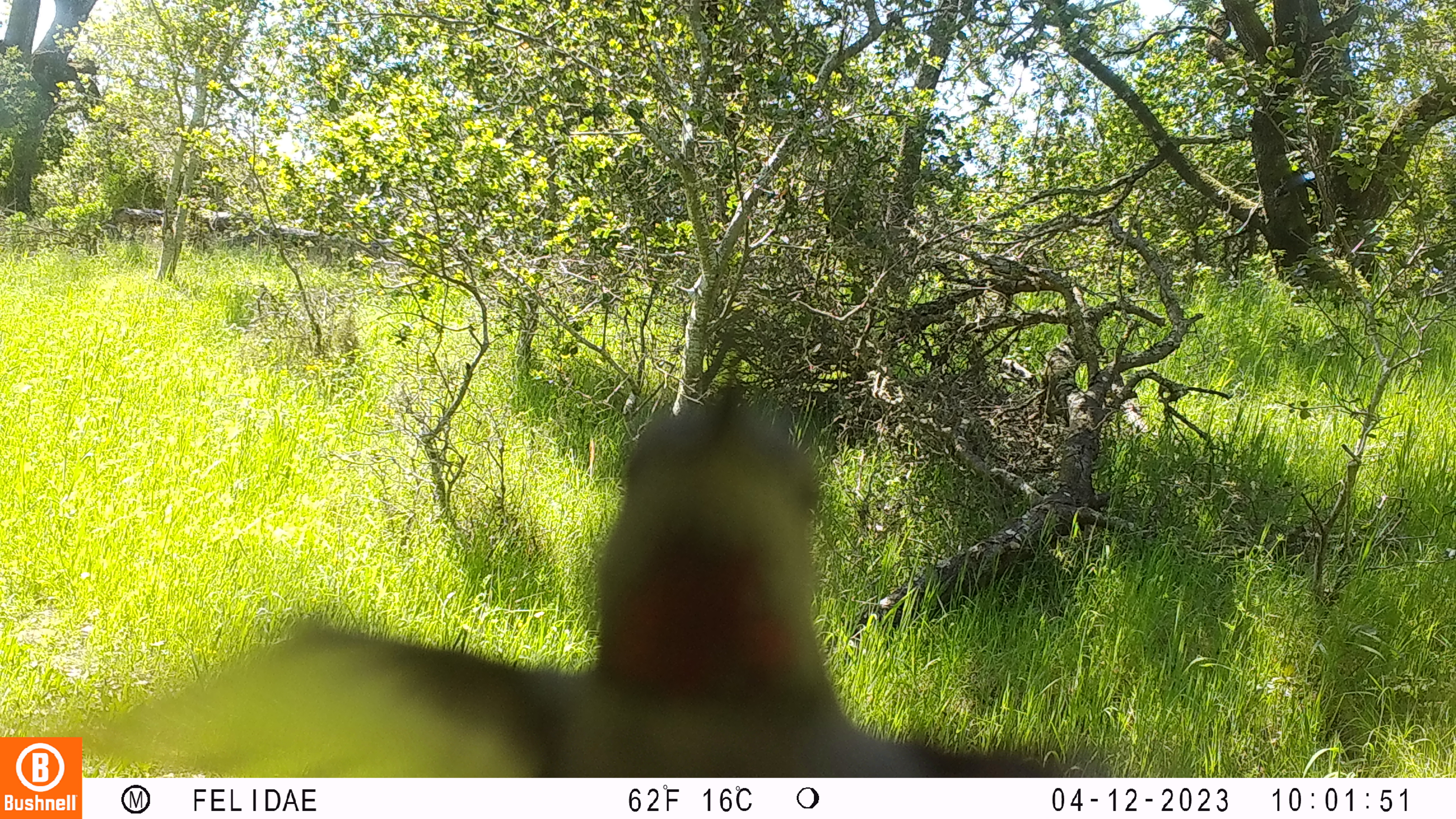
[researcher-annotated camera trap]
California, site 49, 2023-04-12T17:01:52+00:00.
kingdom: Animalia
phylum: Chordata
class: Aves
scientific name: Aves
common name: bird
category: unknown bird